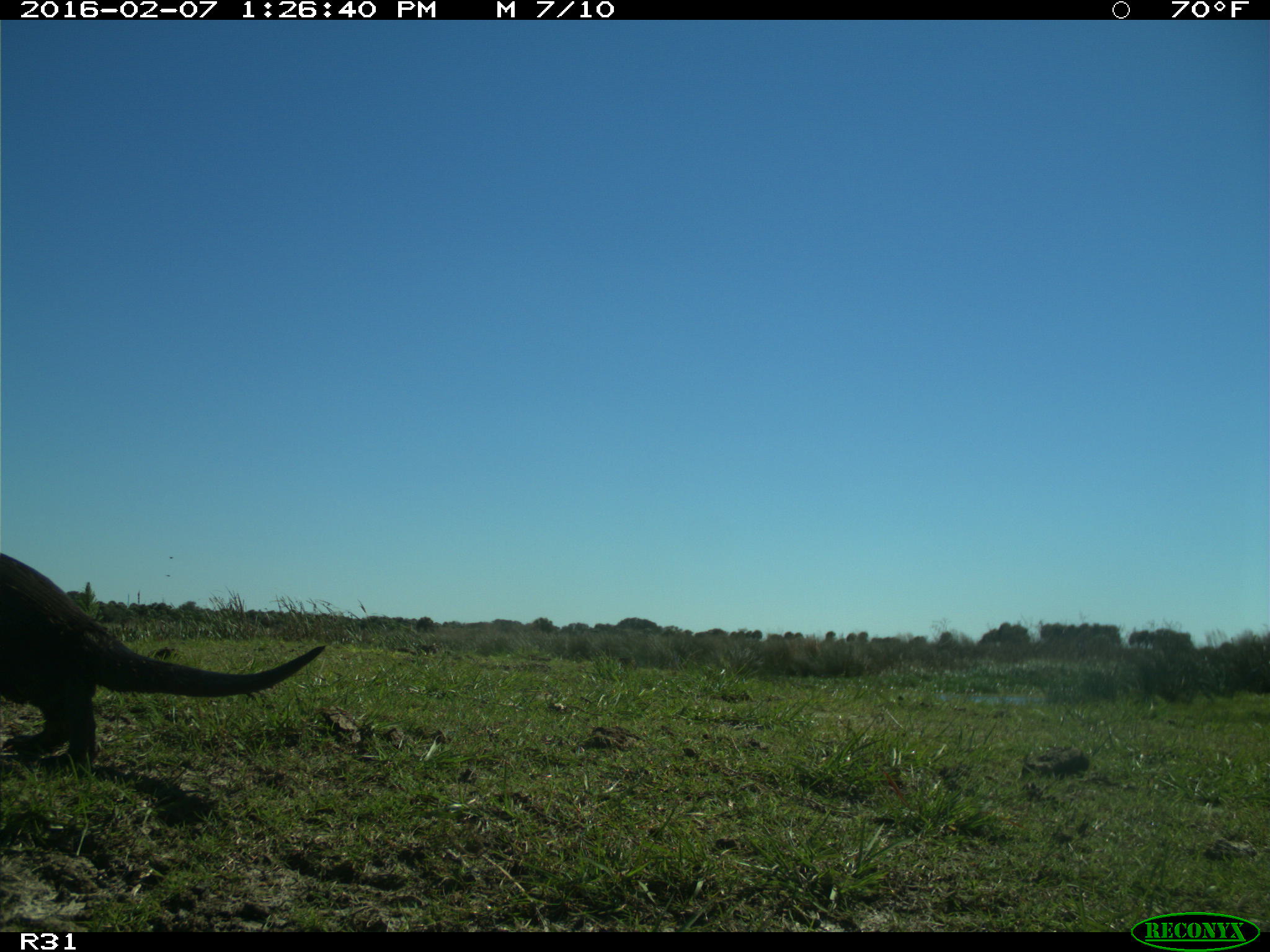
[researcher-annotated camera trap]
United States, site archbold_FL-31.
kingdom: Animalia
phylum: Chordata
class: Mammalia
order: Carnivora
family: Mustelidae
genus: Lontra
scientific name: Lontra canadensis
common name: north american river otter